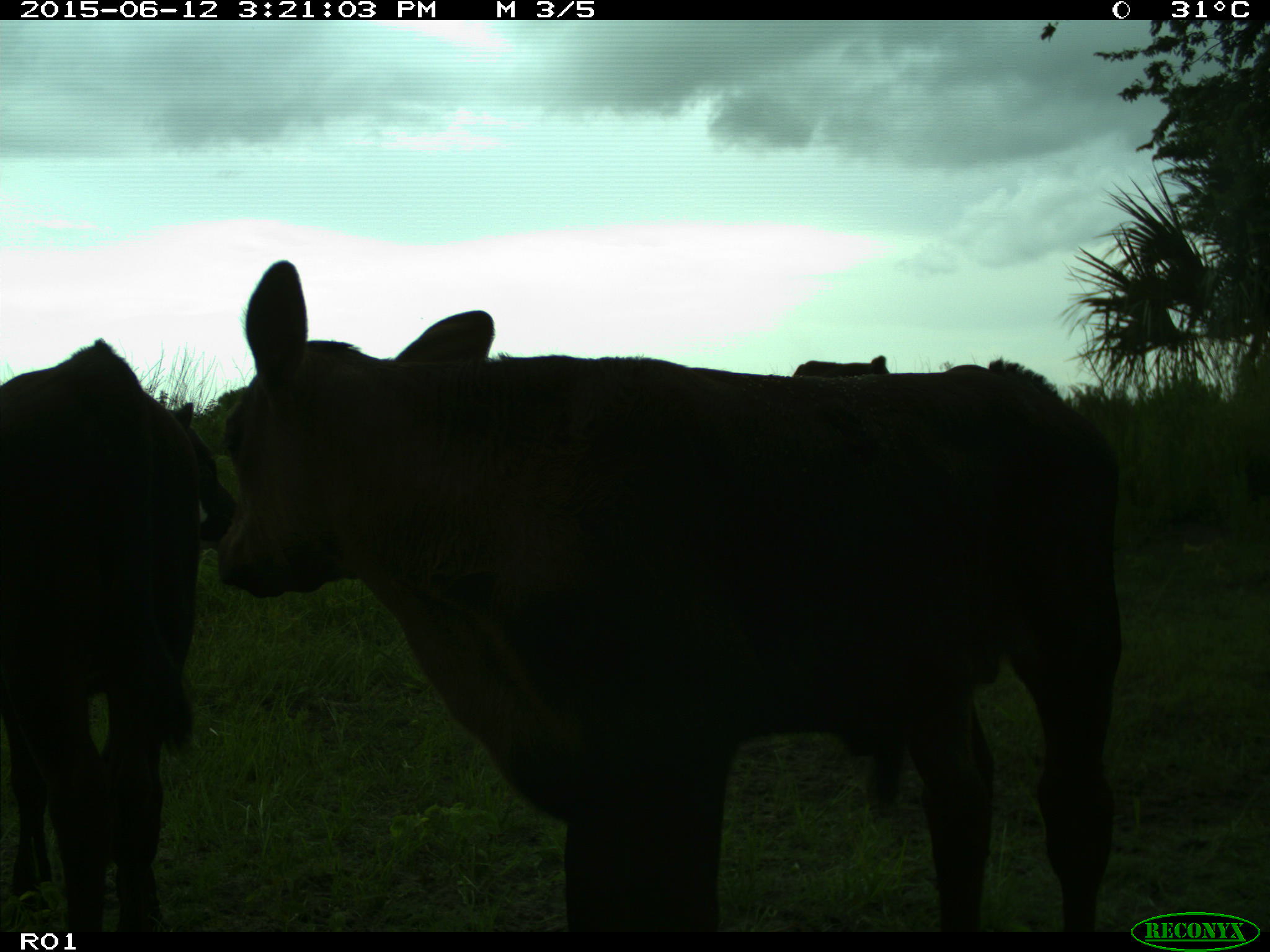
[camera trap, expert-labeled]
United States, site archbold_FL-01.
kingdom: Animalia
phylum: Chordata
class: Mammalia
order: Artiodactyla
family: Bovidae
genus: Bos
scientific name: Bos taurus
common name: domestic cow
Bos taurus (domestic cow).